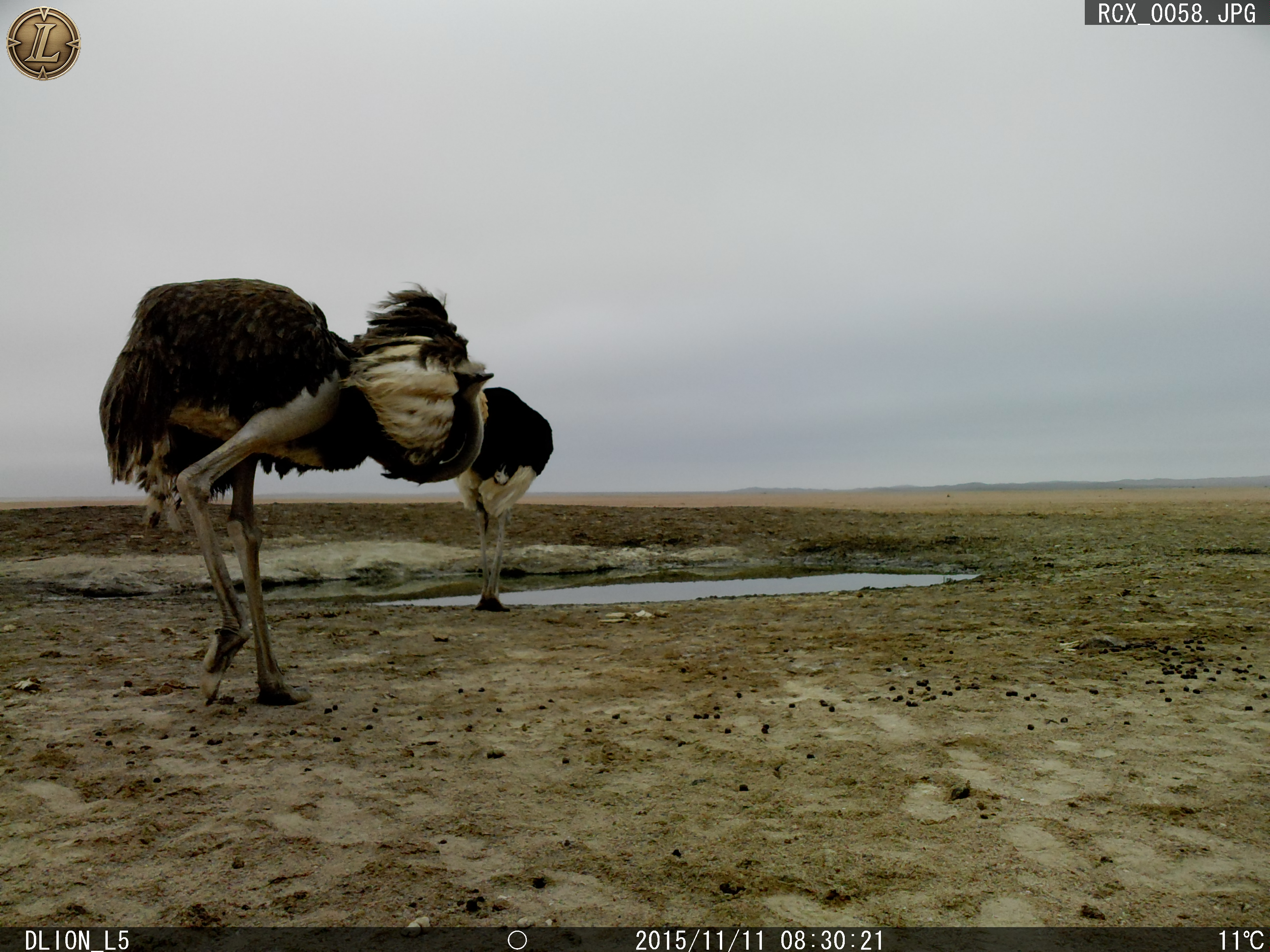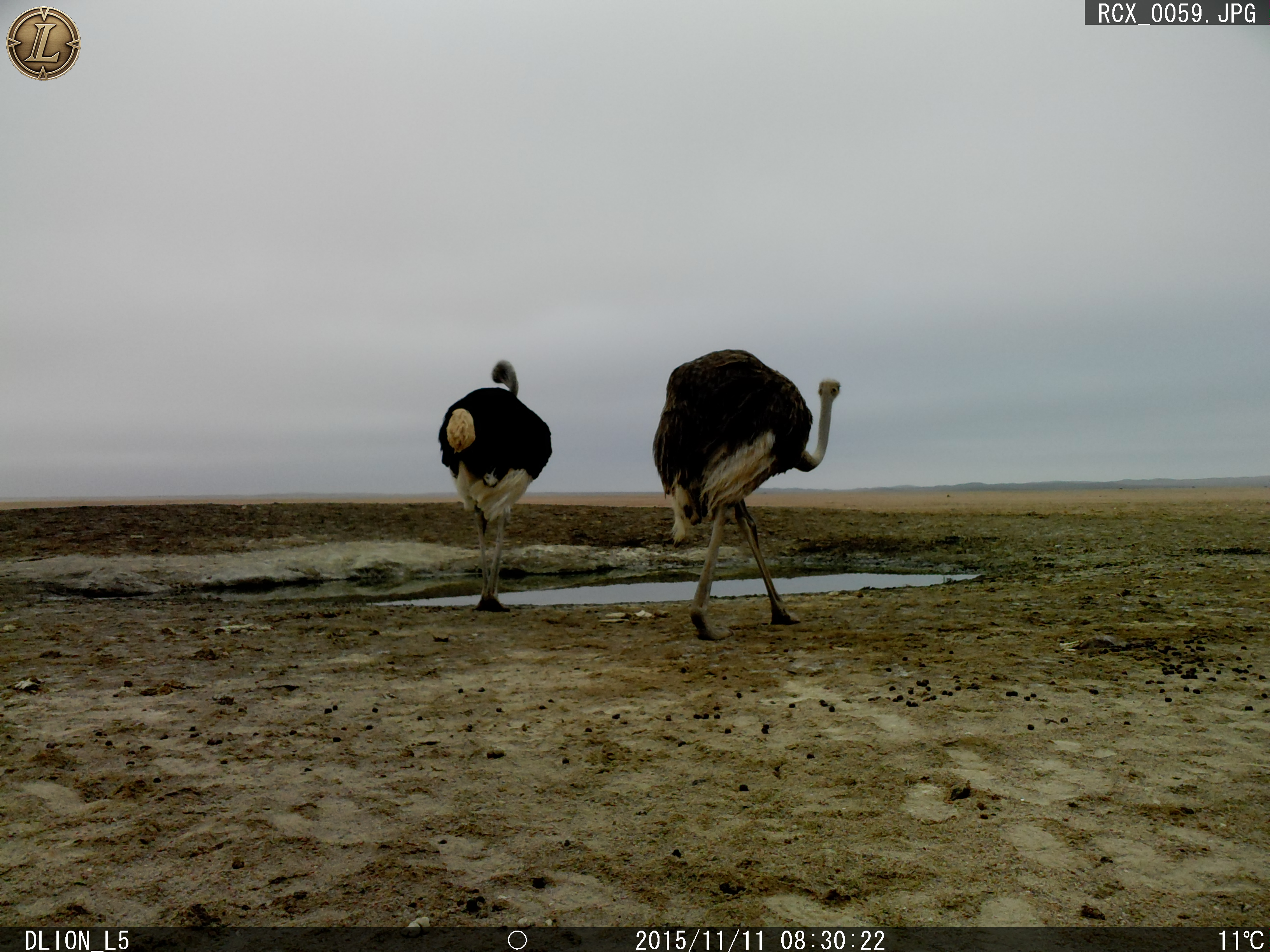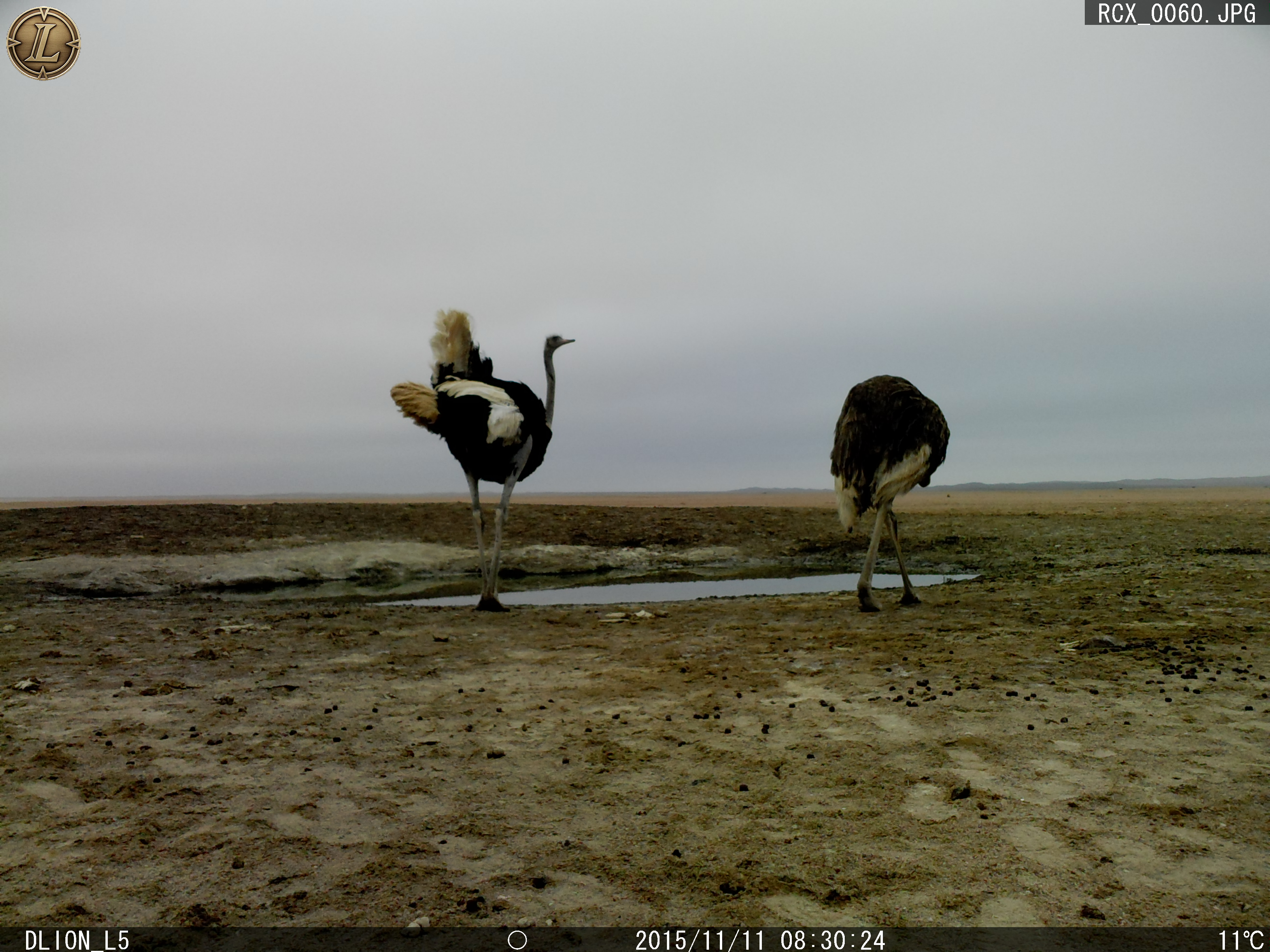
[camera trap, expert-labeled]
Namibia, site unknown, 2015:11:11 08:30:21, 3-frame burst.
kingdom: Animalia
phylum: Chordata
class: Aves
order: Struthioniformes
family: Struthionidae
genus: Struthio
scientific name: Struthio camelus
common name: common ostrich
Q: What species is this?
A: Struthio camelus (common ostrich).